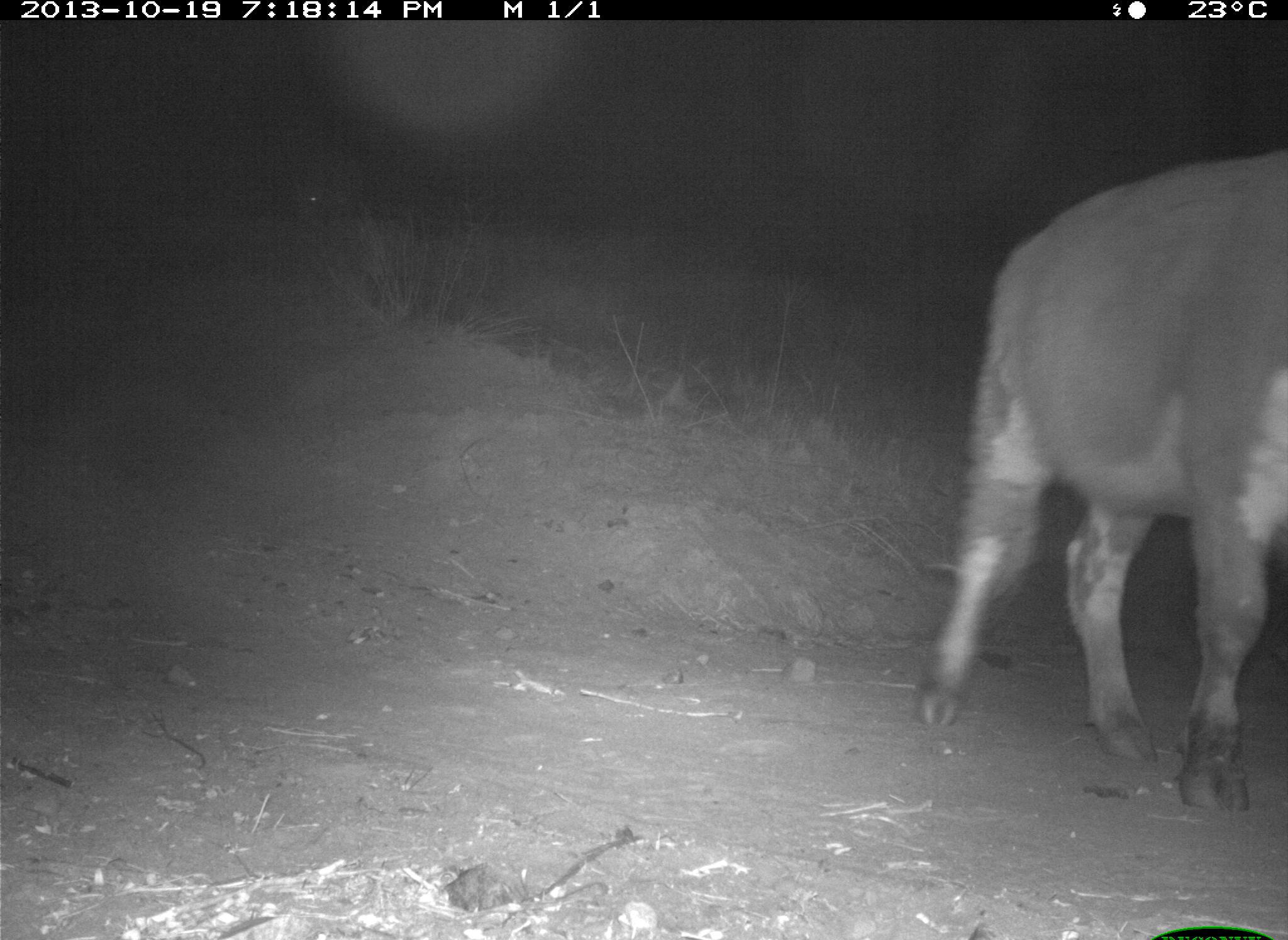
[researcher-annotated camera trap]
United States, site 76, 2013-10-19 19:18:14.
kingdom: Animalia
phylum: Chordata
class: Mammalia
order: Artiodactyla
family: Bovidae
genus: Bos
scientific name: Bos taurus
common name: cow